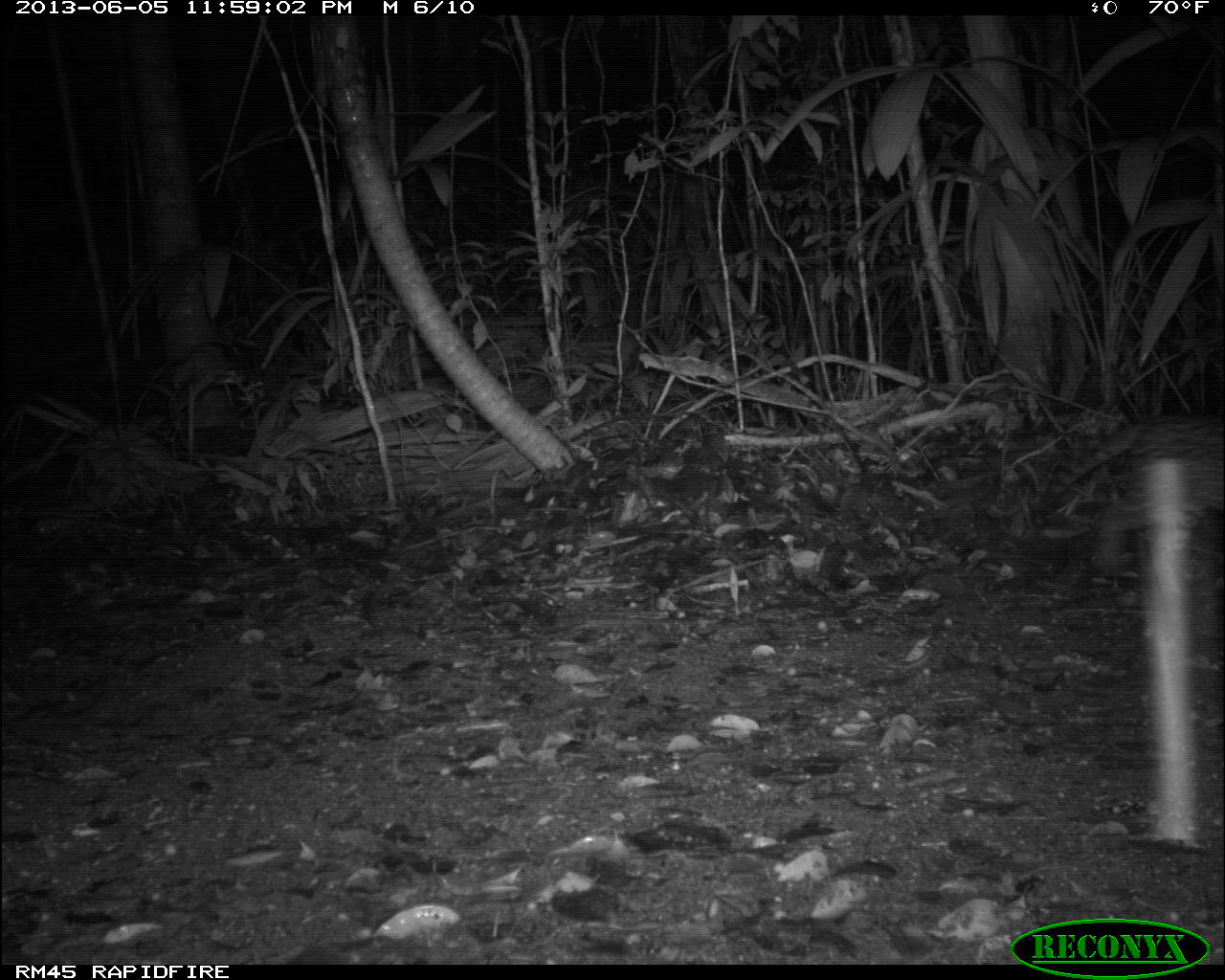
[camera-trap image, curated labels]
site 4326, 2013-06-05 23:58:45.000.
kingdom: Animalia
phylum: Chordata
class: Mammalia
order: Carnivora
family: Felidae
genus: Leopardus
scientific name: Leopardus pardalis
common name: ocelot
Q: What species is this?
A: Leopardus pardalis (ocelot).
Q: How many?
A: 1.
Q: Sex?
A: Female.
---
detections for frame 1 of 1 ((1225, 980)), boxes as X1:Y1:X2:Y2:
leopardus pardalis: 1041:409:1225:578